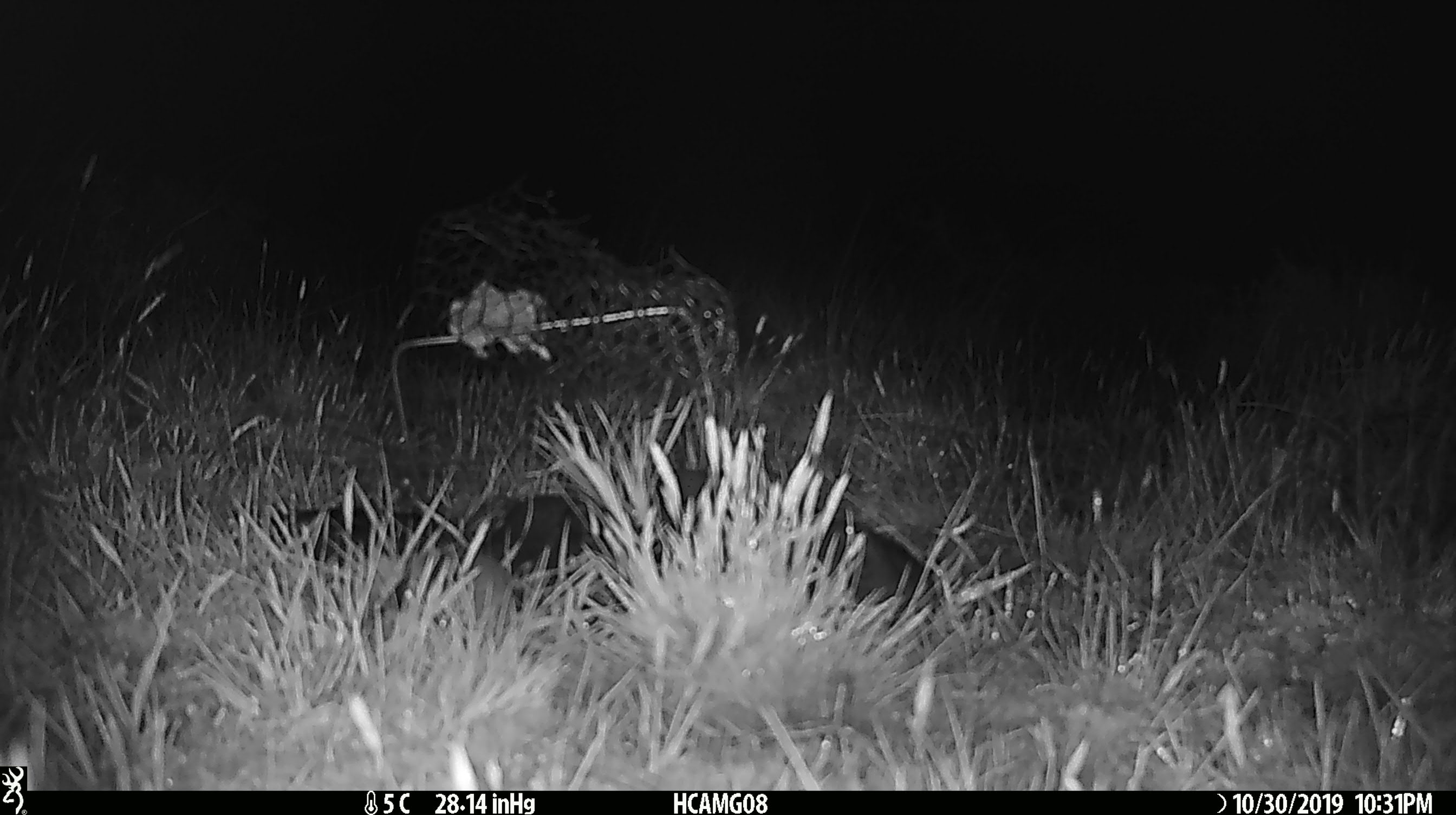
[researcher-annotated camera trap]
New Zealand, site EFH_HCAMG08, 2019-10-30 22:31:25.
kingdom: Animalia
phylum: Chordata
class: Mammalia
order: Rodentia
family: Muridae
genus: Mus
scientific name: Mus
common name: mouse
Mouse (Mus).